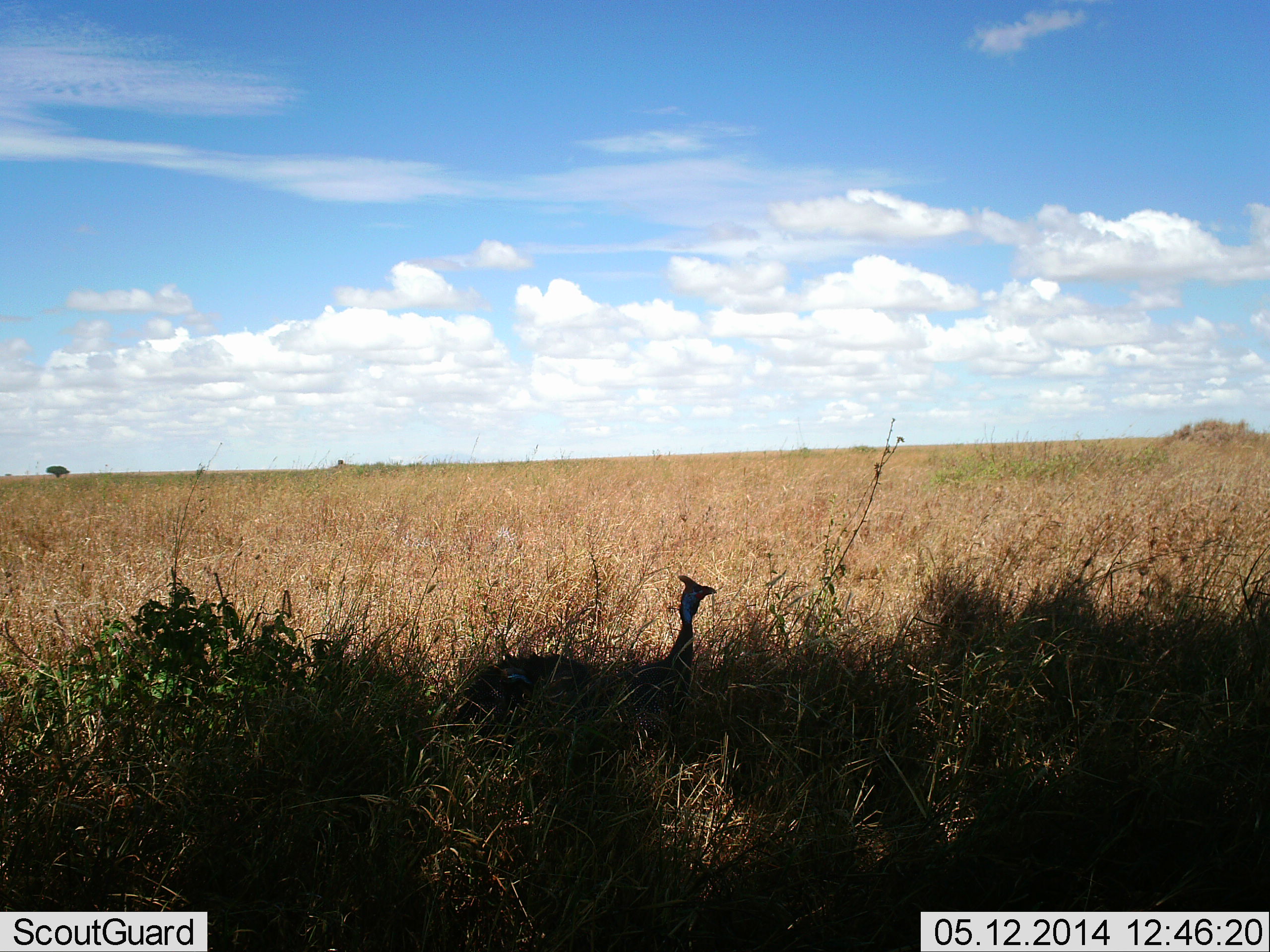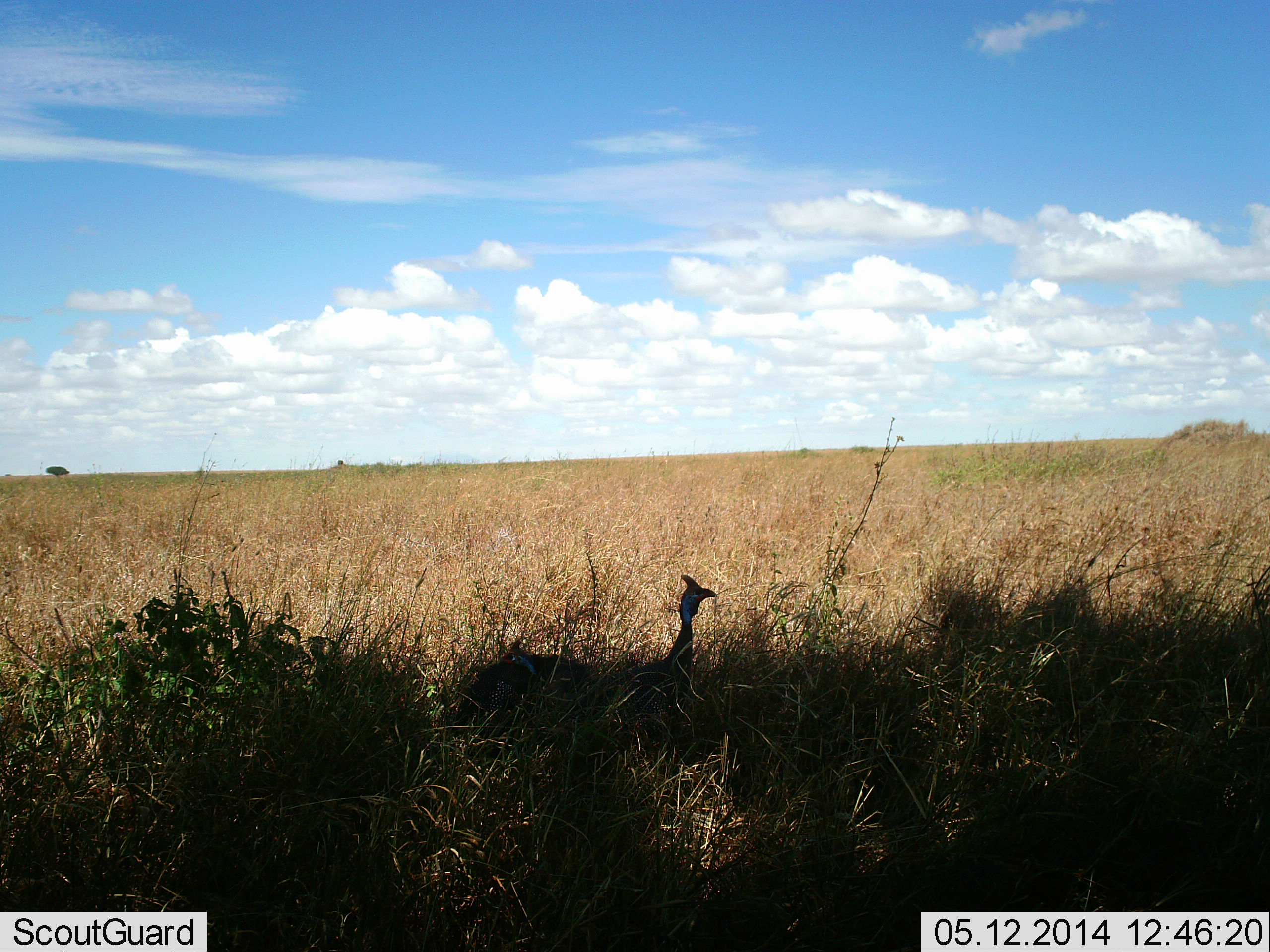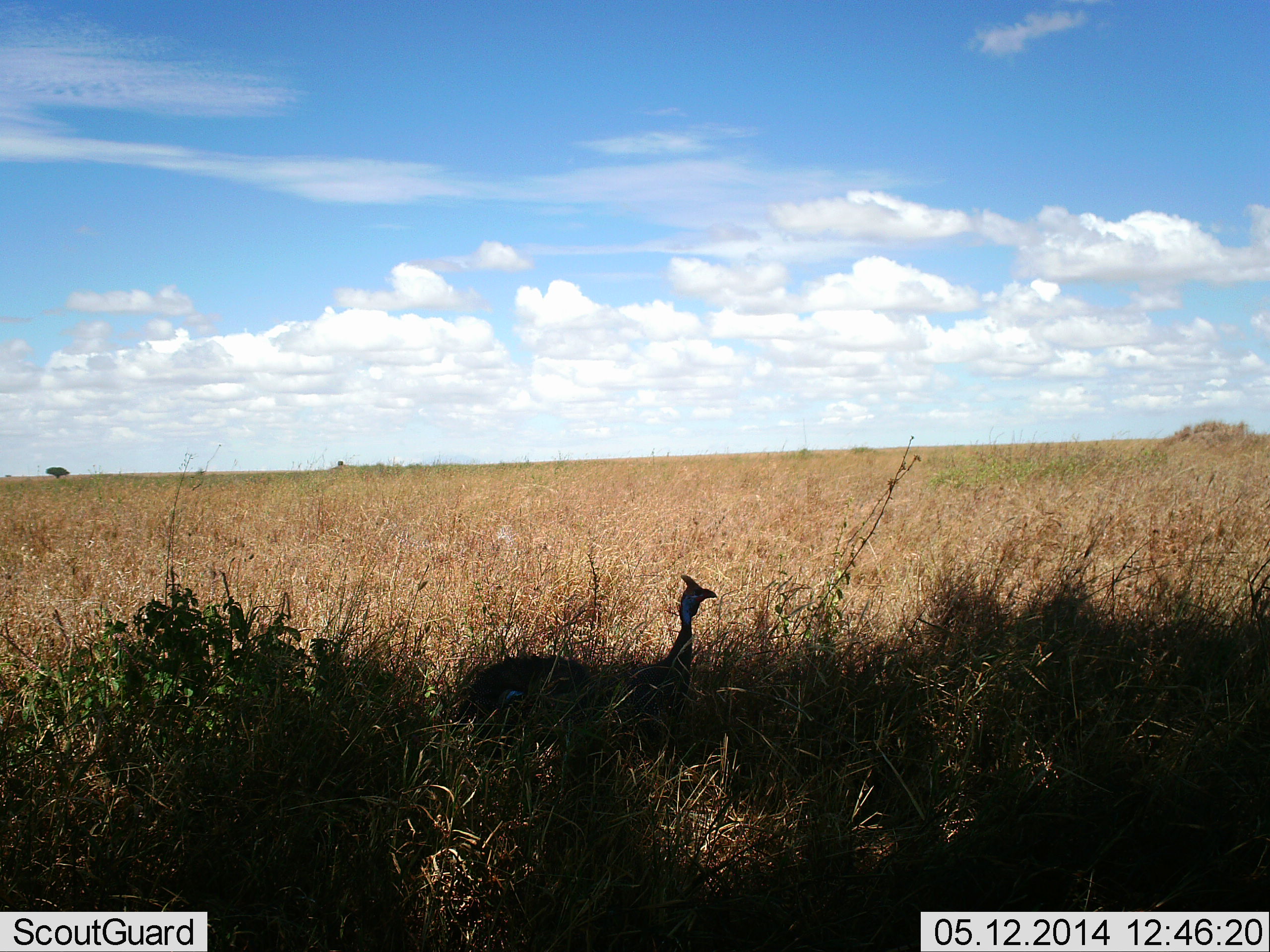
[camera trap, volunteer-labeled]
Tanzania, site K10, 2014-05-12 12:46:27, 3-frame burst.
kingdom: Animalia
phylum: Chordata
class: Aves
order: Galliformes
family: Numididae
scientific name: Numididae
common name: guinea fowl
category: guineafowl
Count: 2.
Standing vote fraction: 100%.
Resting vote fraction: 20%.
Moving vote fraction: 0%.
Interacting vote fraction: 0%.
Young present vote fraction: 0%.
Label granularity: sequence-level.